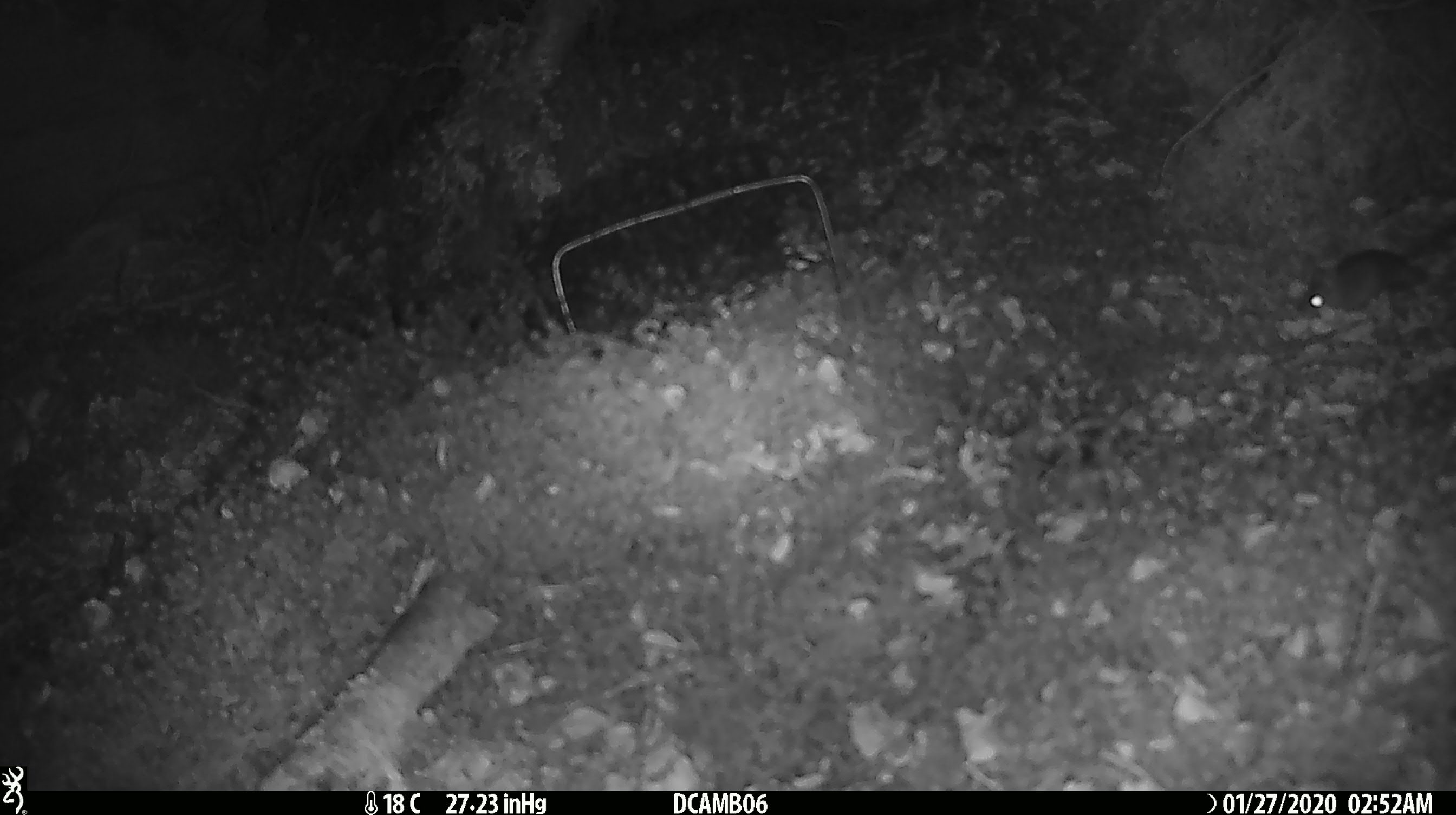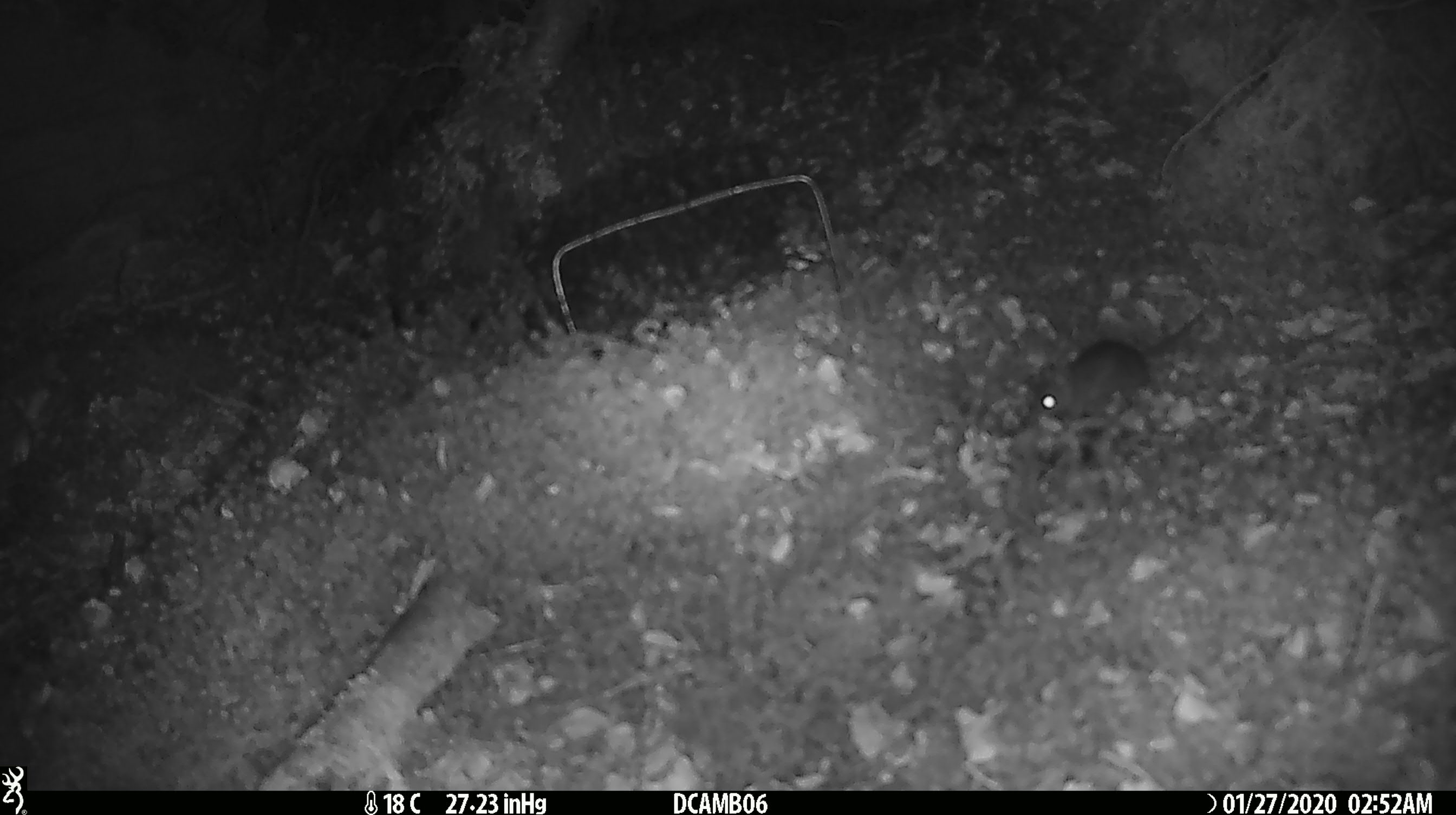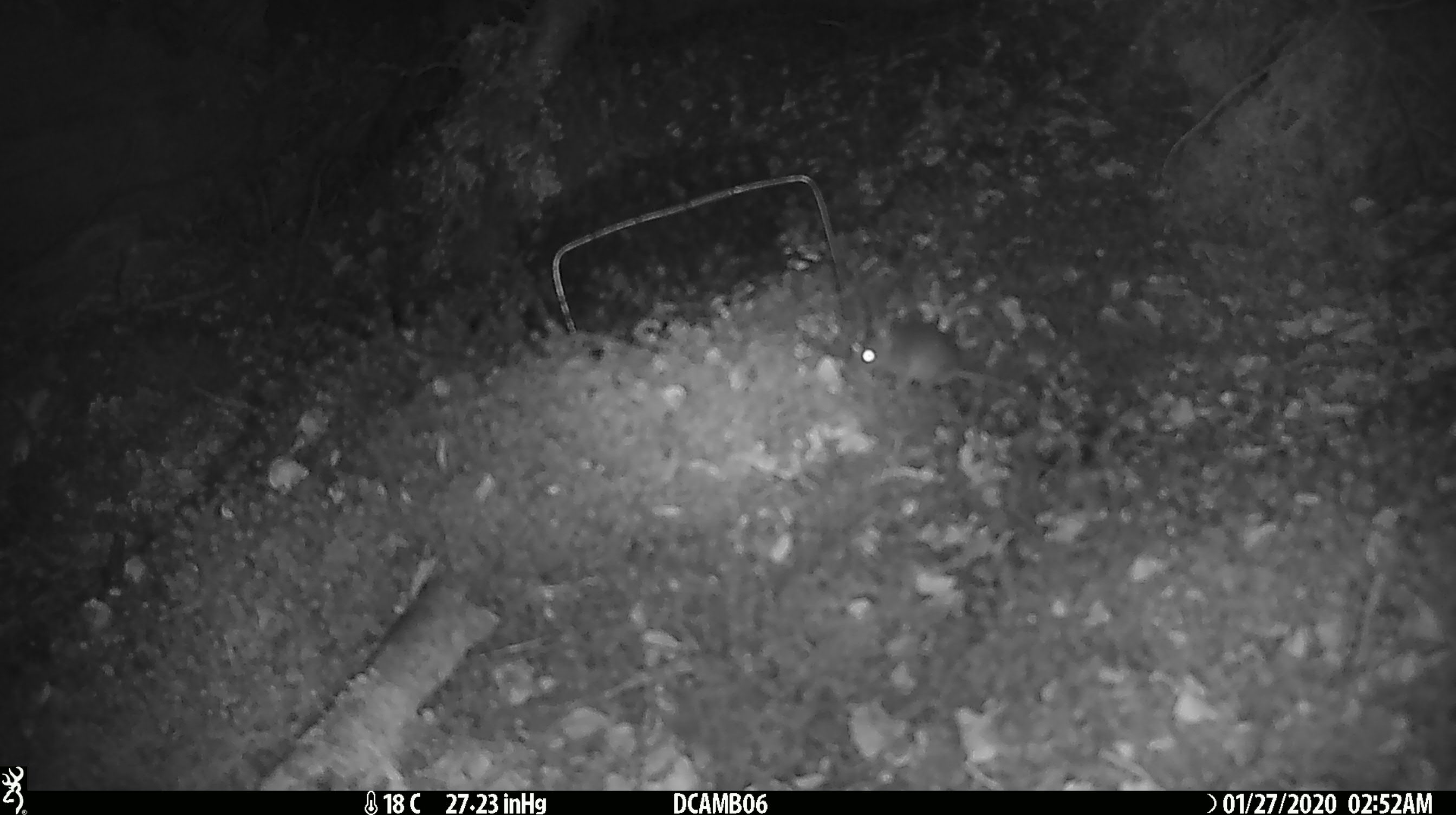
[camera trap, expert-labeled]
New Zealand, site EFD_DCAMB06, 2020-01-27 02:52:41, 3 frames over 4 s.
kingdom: Animalia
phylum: Chordata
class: Mammalia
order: Rodentia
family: Muridae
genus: Mus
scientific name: Mus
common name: mouse